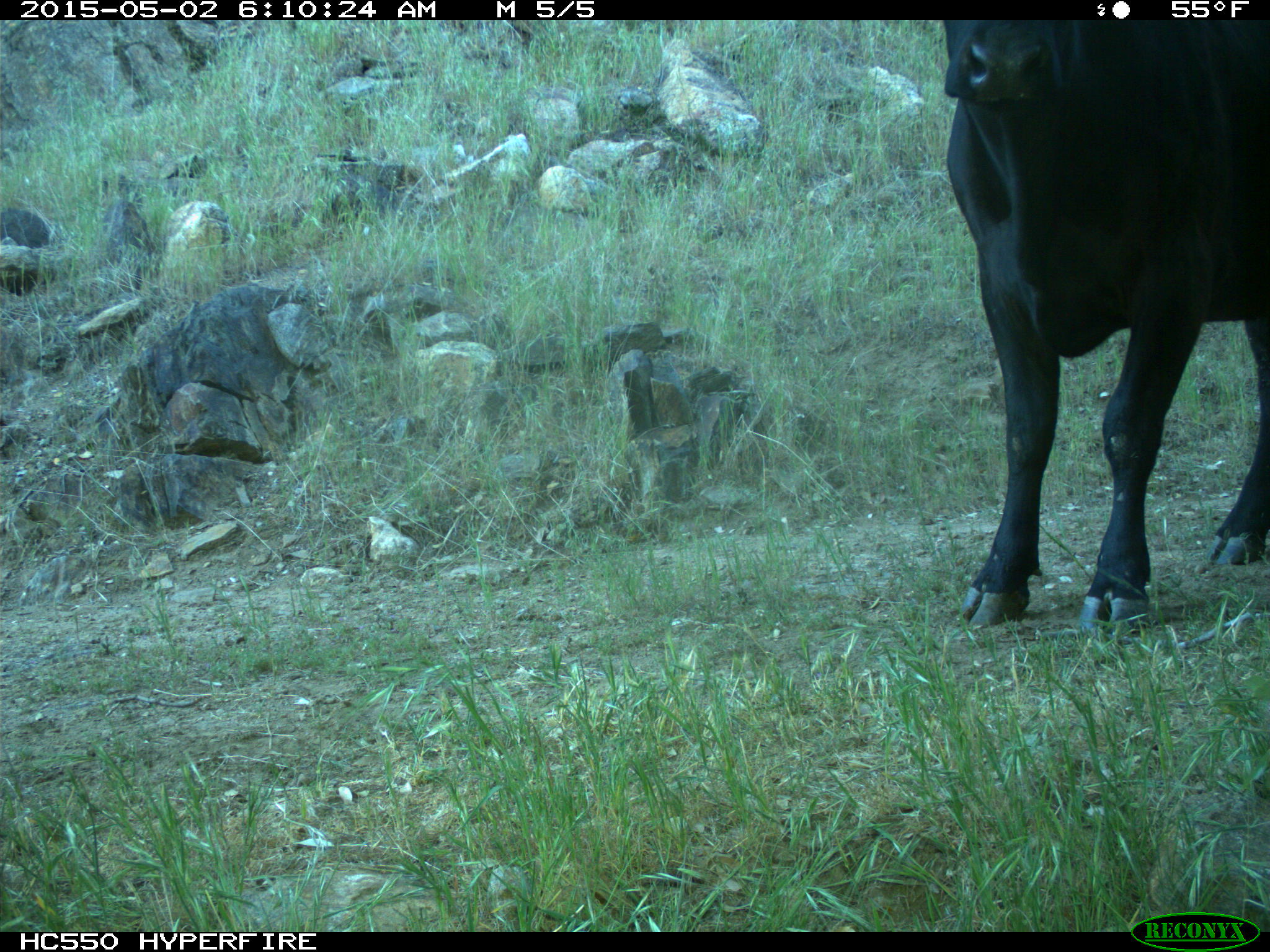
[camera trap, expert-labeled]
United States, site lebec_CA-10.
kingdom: Animalia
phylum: Chordata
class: Mammalia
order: Artiodactyla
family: Bovidae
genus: Bos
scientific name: Bos taurus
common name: domestic cow